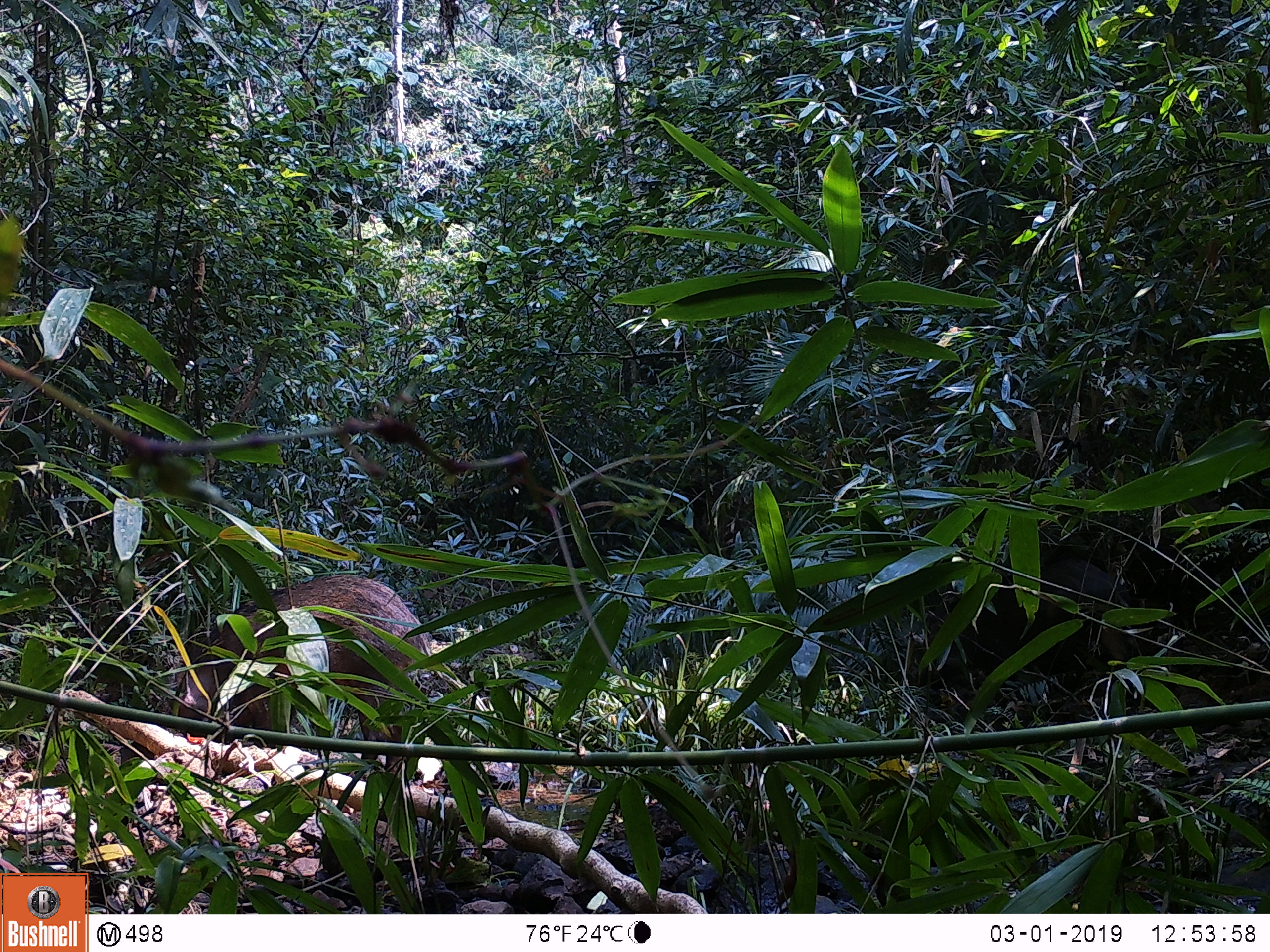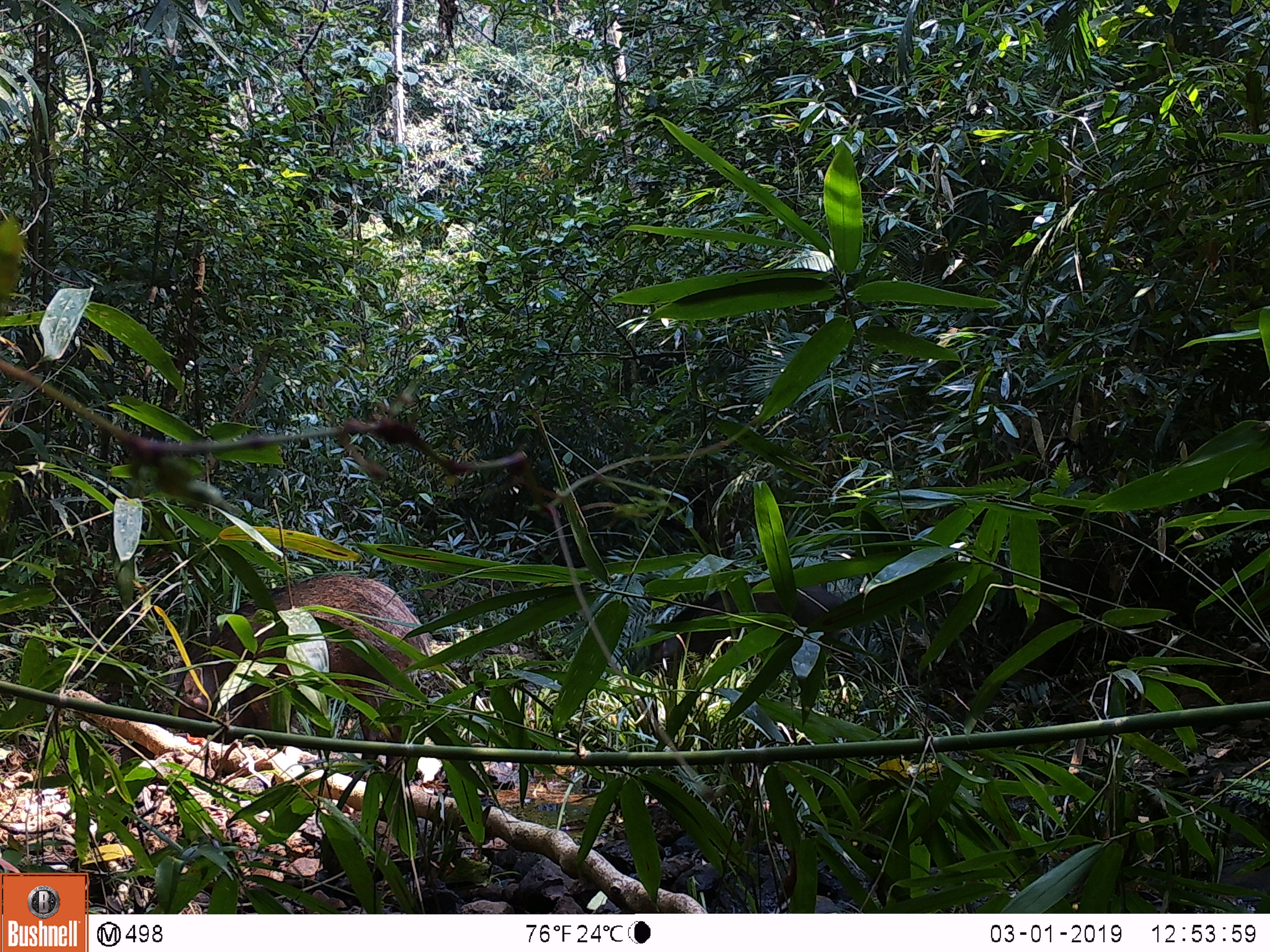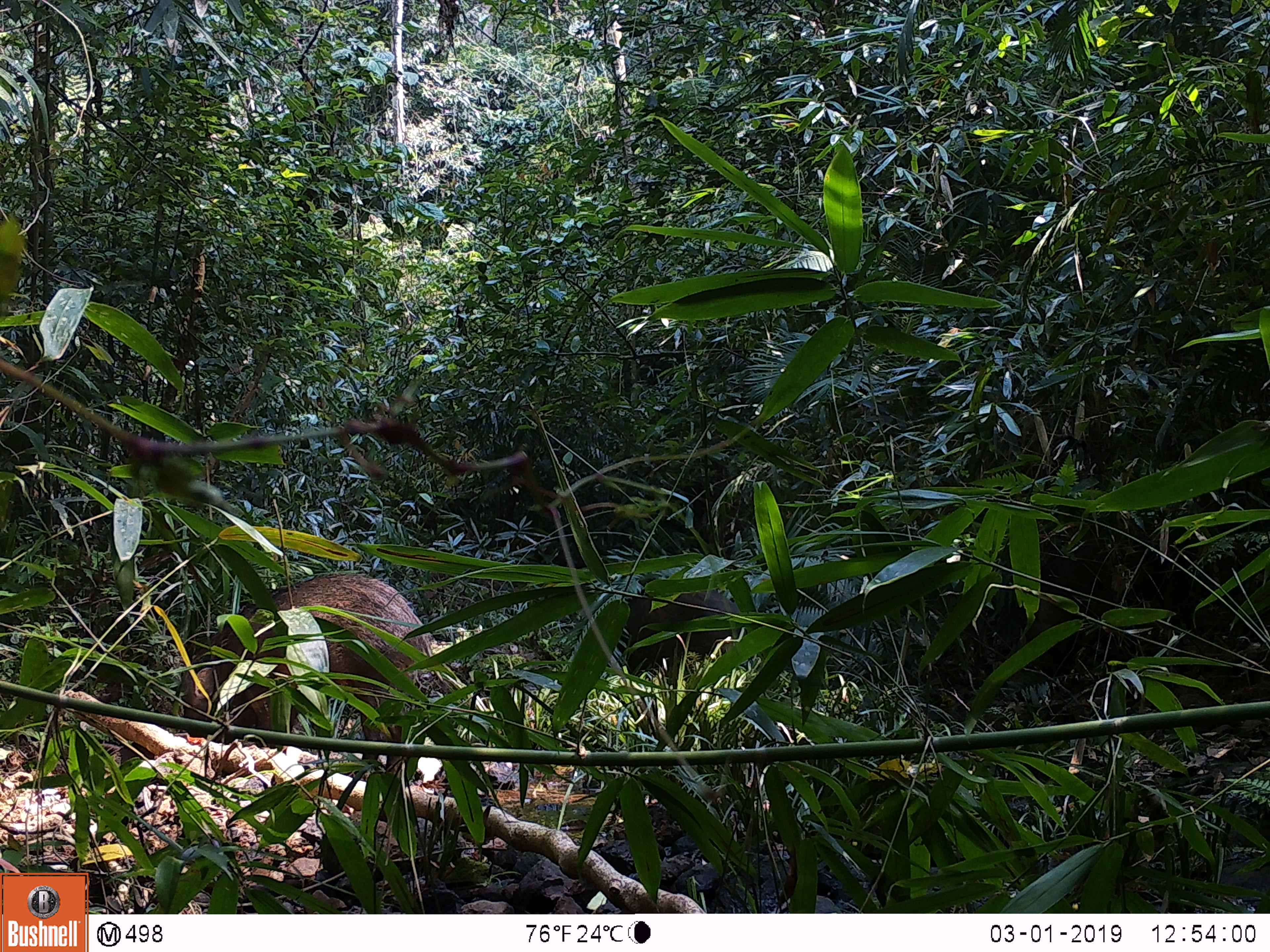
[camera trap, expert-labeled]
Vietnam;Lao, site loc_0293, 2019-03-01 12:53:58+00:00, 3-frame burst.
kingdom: Animalia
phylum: Chordata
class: Mammalia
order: Artiodactyla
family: Suidae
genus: Sus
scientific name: Sus scrofa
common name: eurasian wild pig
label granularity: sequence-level